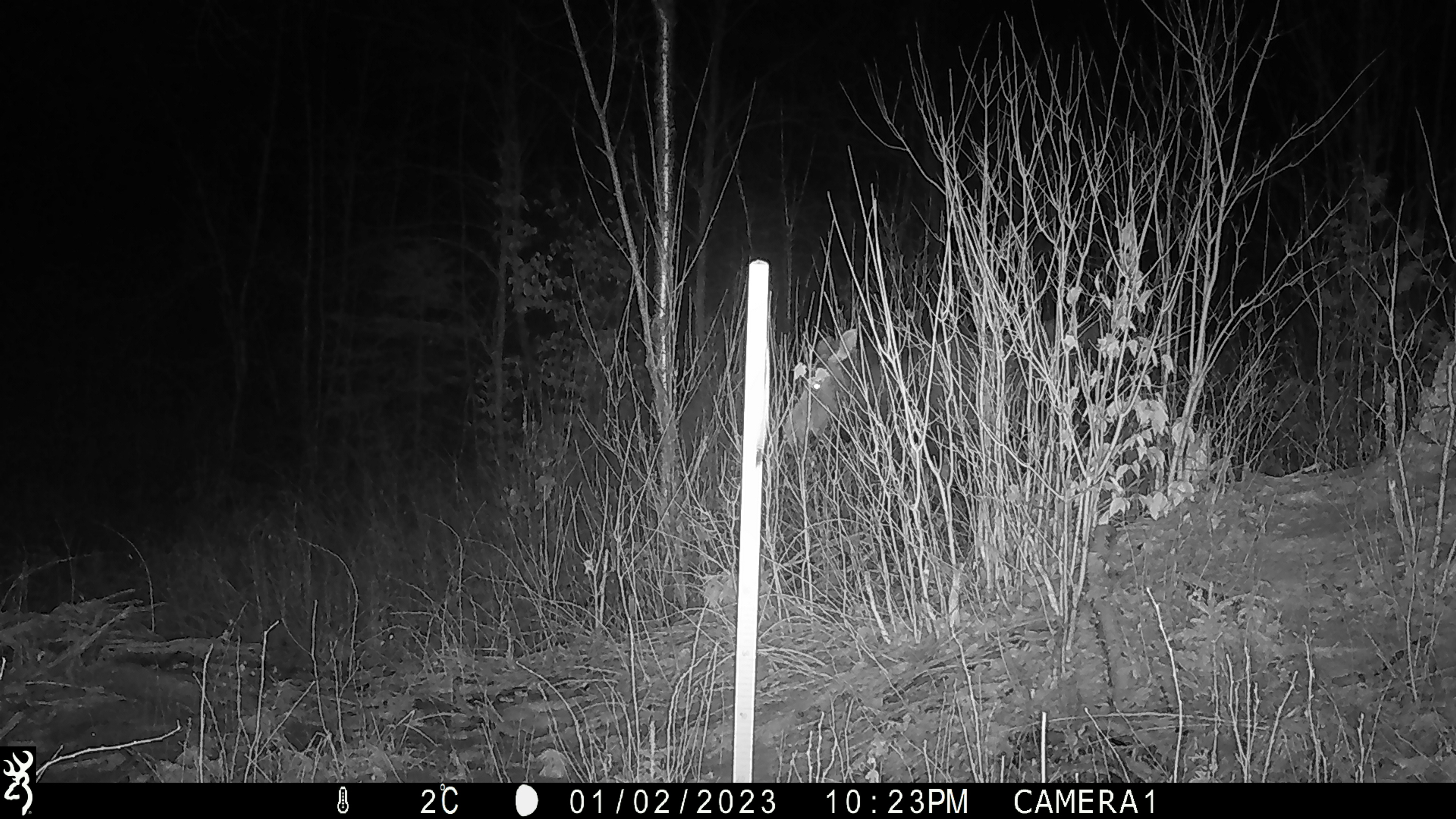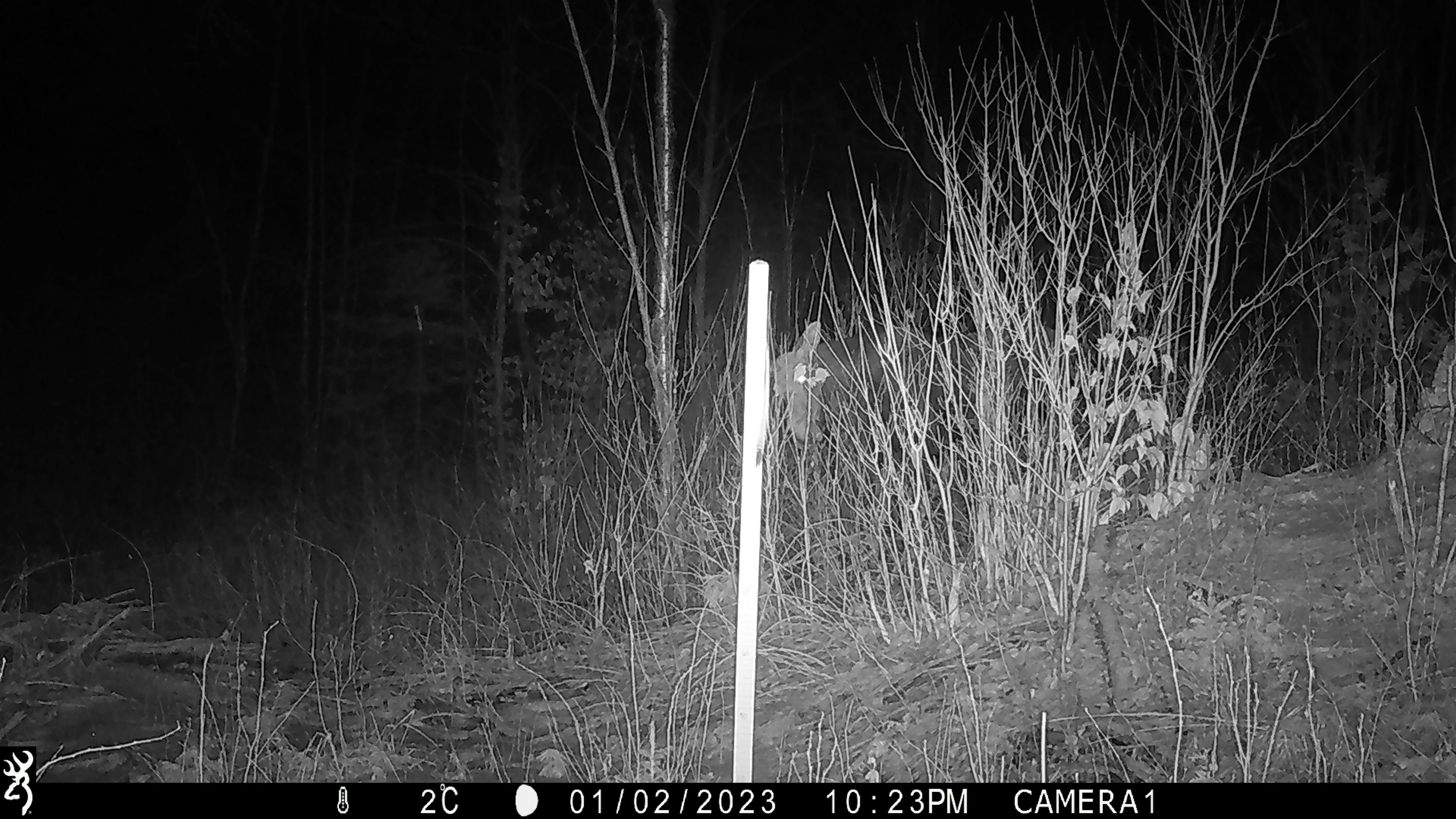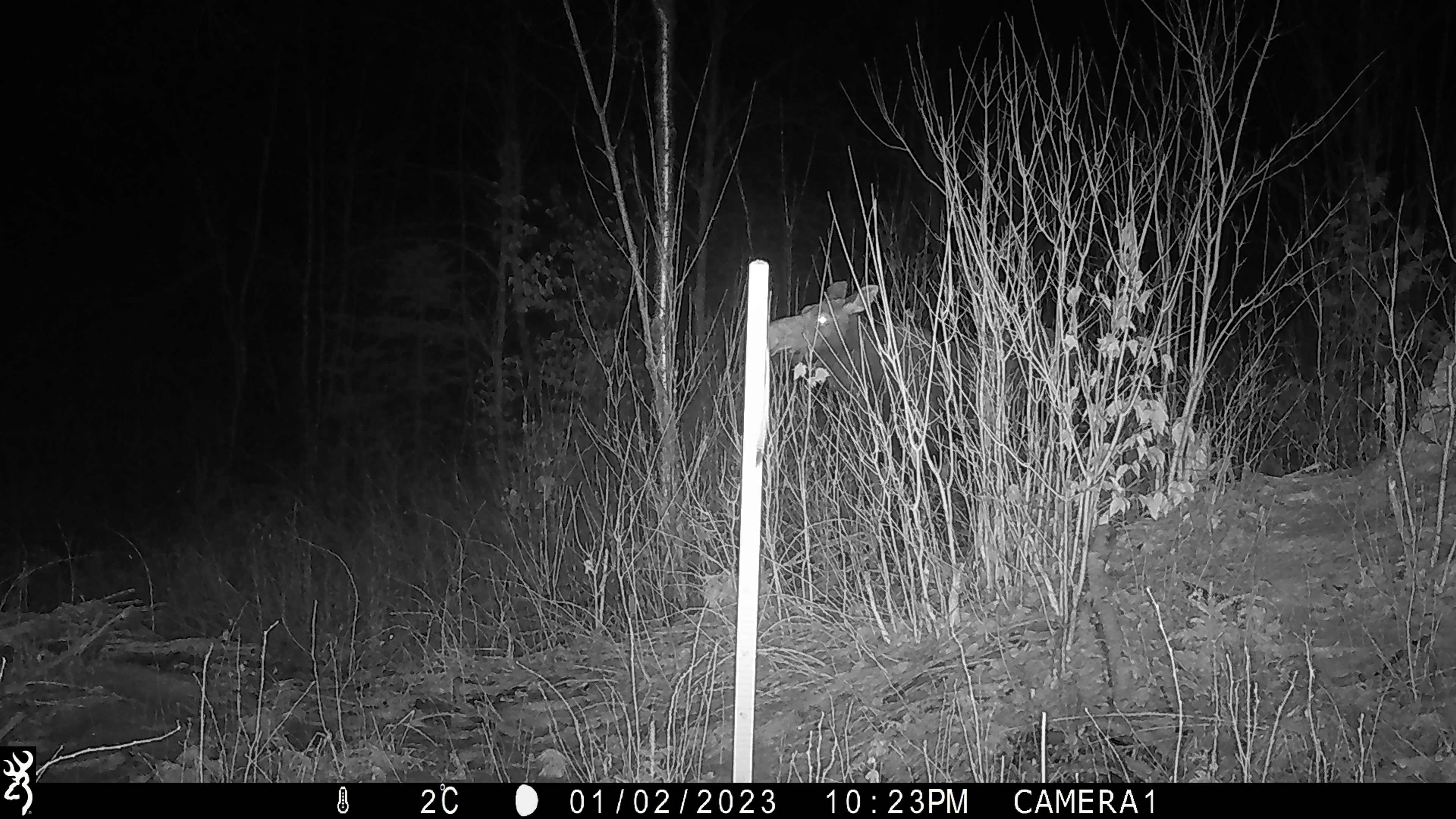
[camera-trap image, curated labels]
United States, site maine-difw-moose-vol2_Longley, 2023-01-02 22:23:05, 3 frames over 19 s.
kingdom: Animalia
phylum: Chordata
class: Mammalia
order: Artiodactyla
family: Cervidae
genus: Alces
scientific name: Alces alces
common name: moose